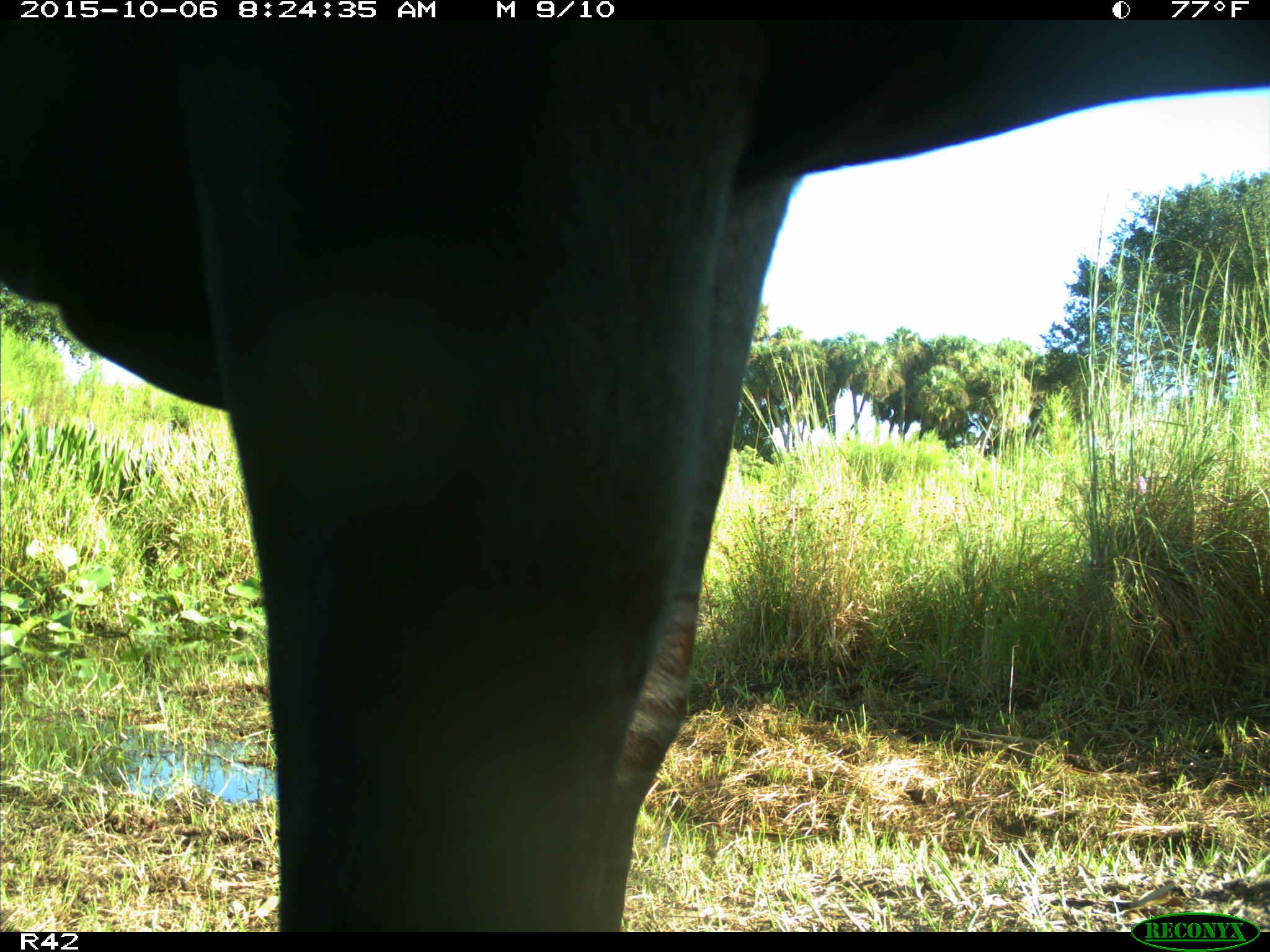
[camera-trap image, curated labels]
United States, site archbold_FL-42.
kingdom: Animalia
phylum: Chordata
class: Mammalia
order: Artiodactyla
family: Bovidae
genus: Bos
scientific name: Bos taurus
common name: domestic cow